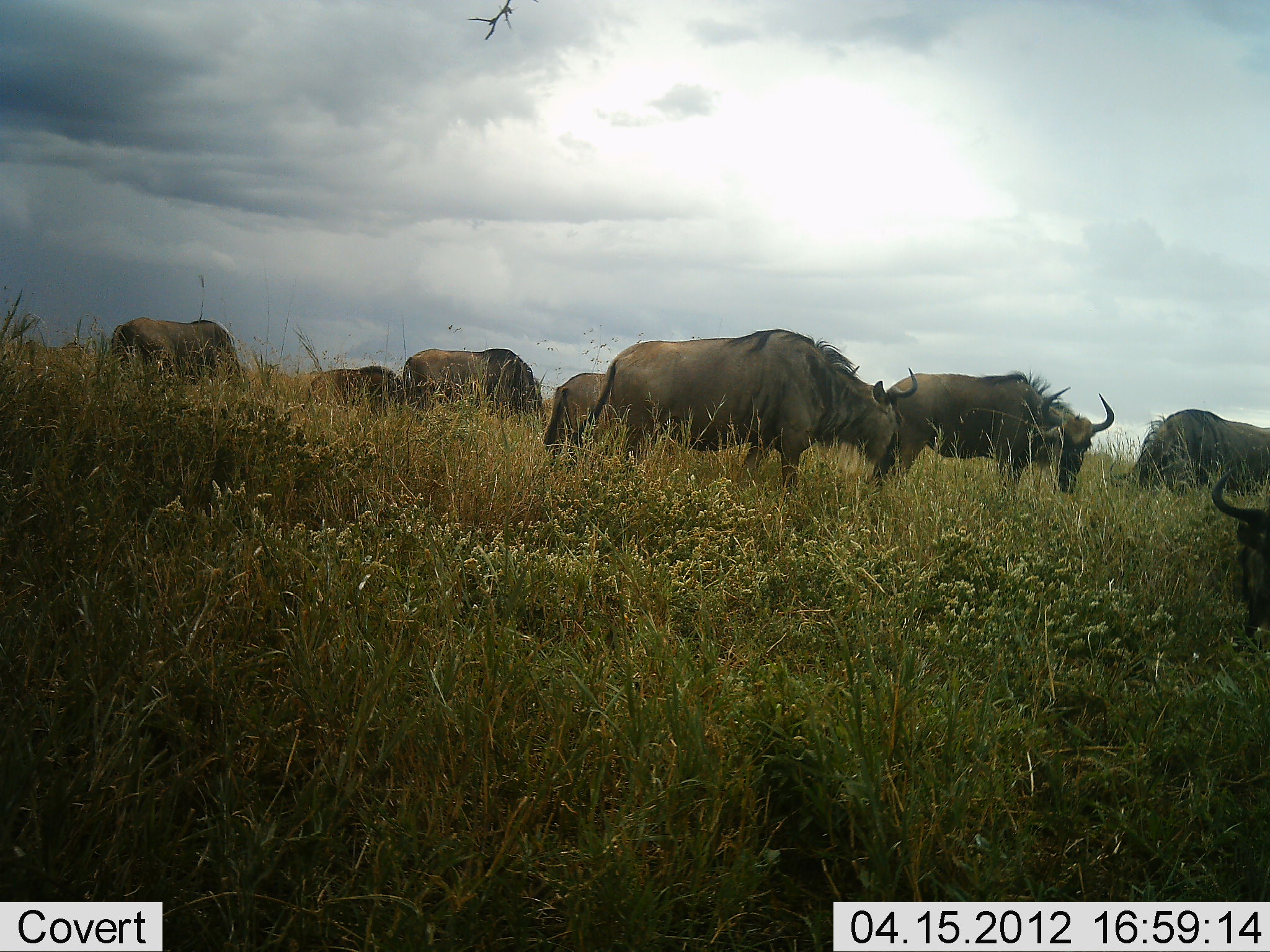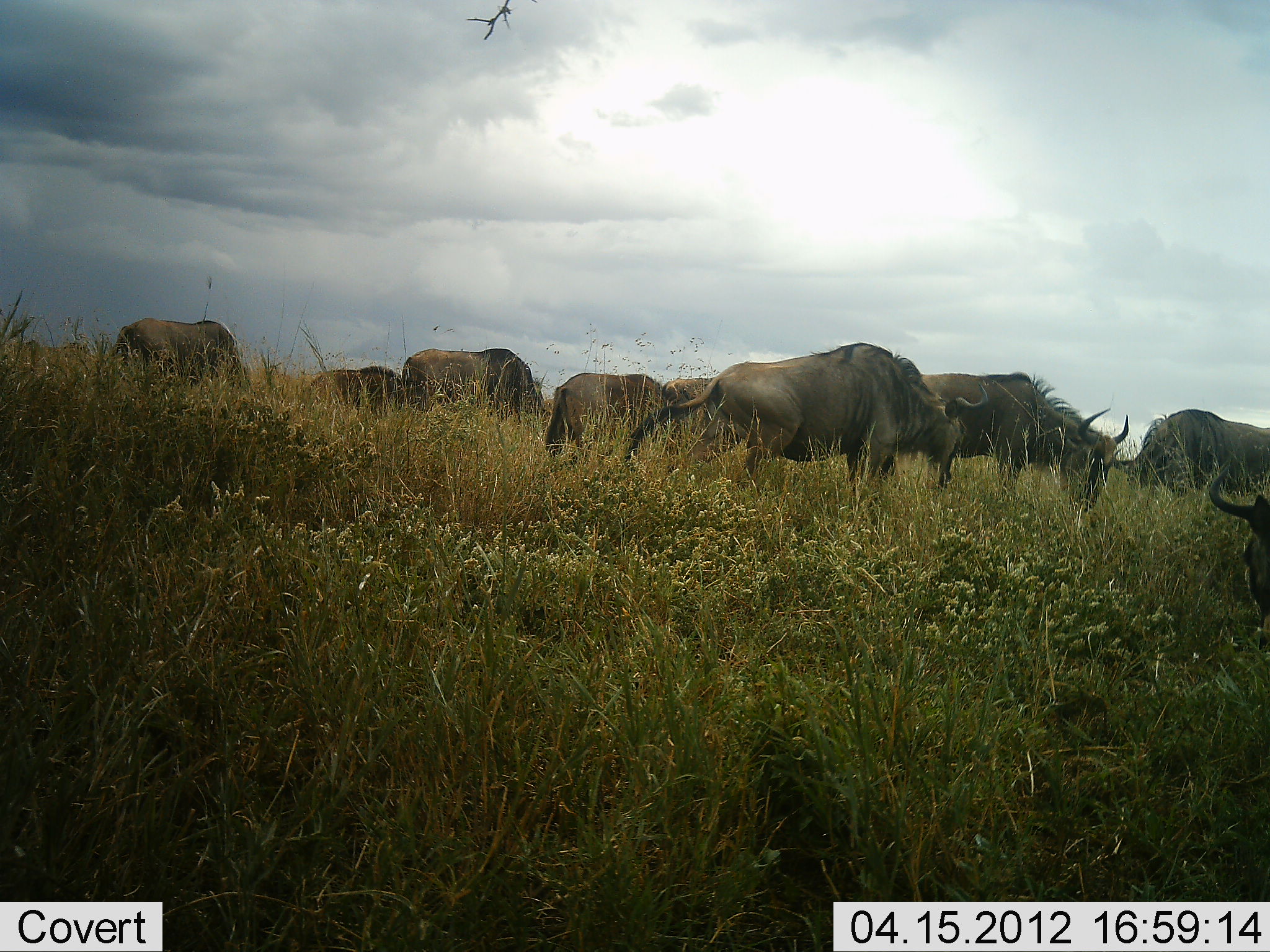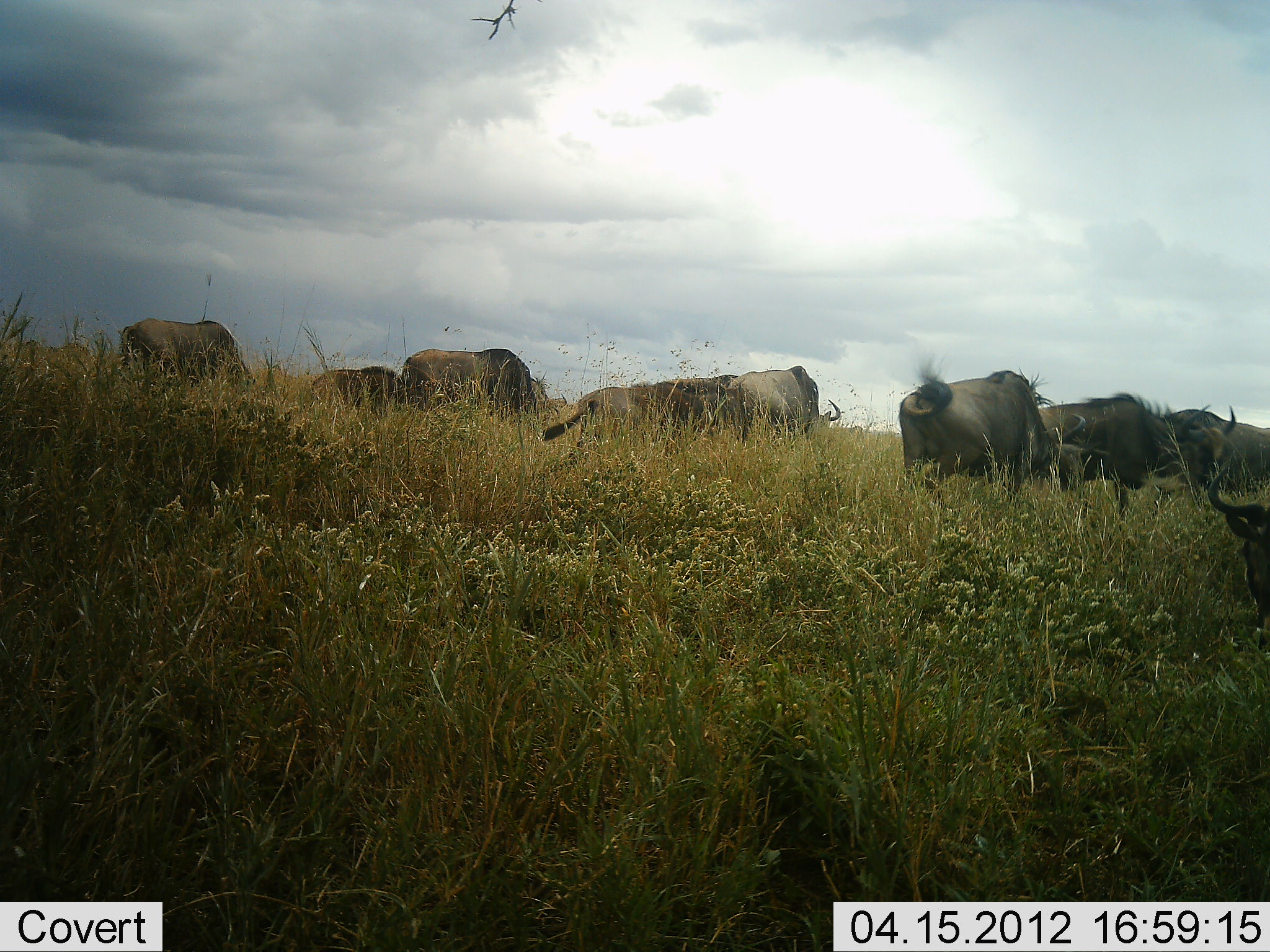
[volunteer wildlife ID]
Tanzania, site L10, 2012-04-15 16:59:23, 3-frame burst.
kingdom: Animalia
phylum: Chordata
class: Mammalia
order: Artiodactyla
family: Bovidae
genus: Connochaetes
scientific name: Connochaetes taurinus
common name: blue wildebeest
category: wildebeest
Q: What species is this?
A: Wildebeest (blue wildebeest) (Connochaetes taurinus).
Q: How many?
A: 9.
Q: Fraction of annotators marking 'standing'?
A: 17%.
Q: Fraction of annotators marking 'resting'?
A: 0%.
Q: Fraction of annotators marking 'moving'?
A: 42%.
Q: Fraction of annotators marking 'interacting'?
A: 8%.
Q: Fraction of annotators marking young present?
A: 0%.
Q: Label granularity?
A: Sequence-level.